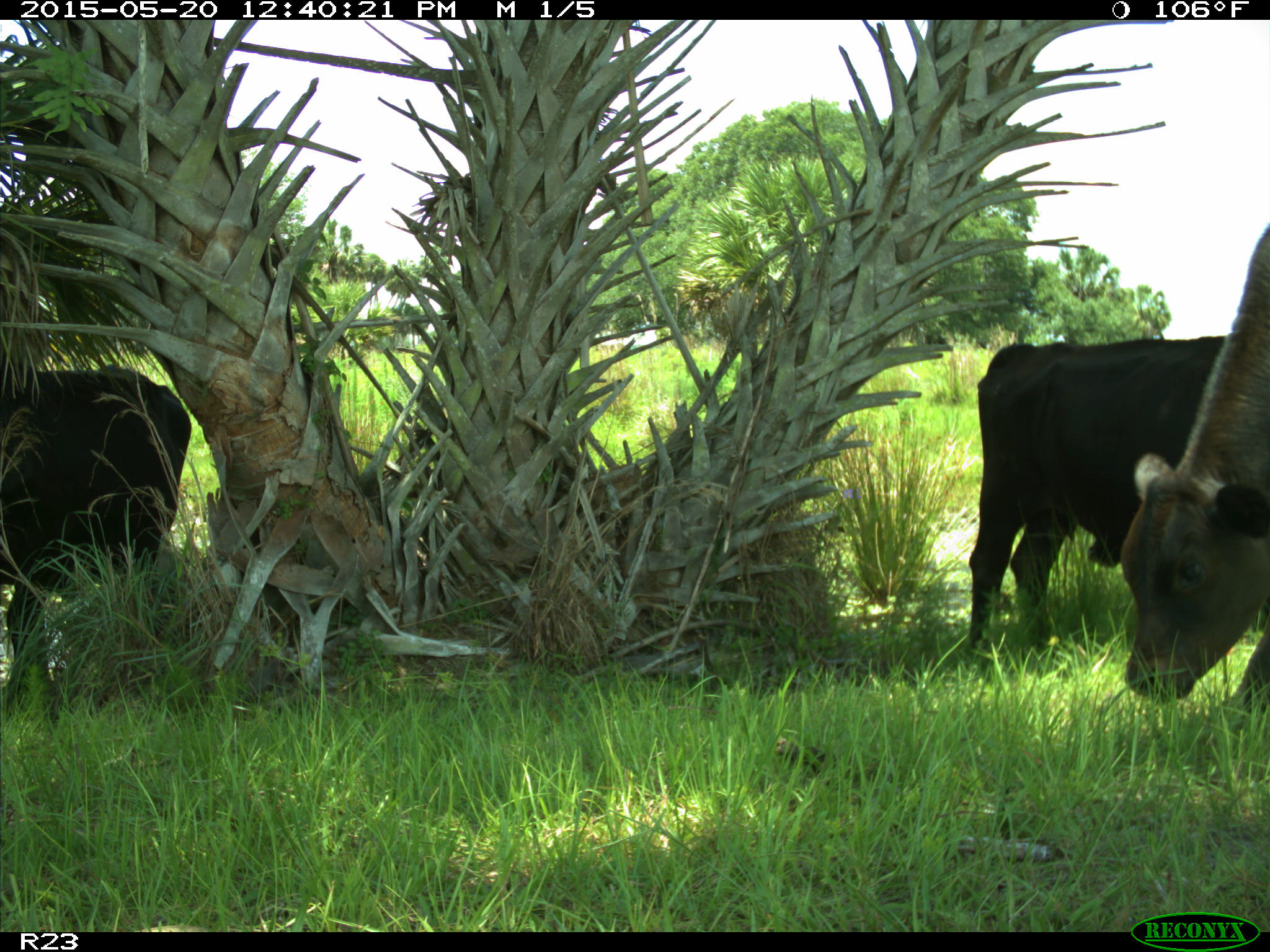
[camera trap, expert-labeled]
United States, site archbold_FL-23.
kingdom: Animalia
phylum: Chordata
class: Mammalia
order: Artiodactyla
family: Suidae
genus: Sus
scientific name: Sus scrofa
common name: wild boar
Sus scrofa (wild boar).